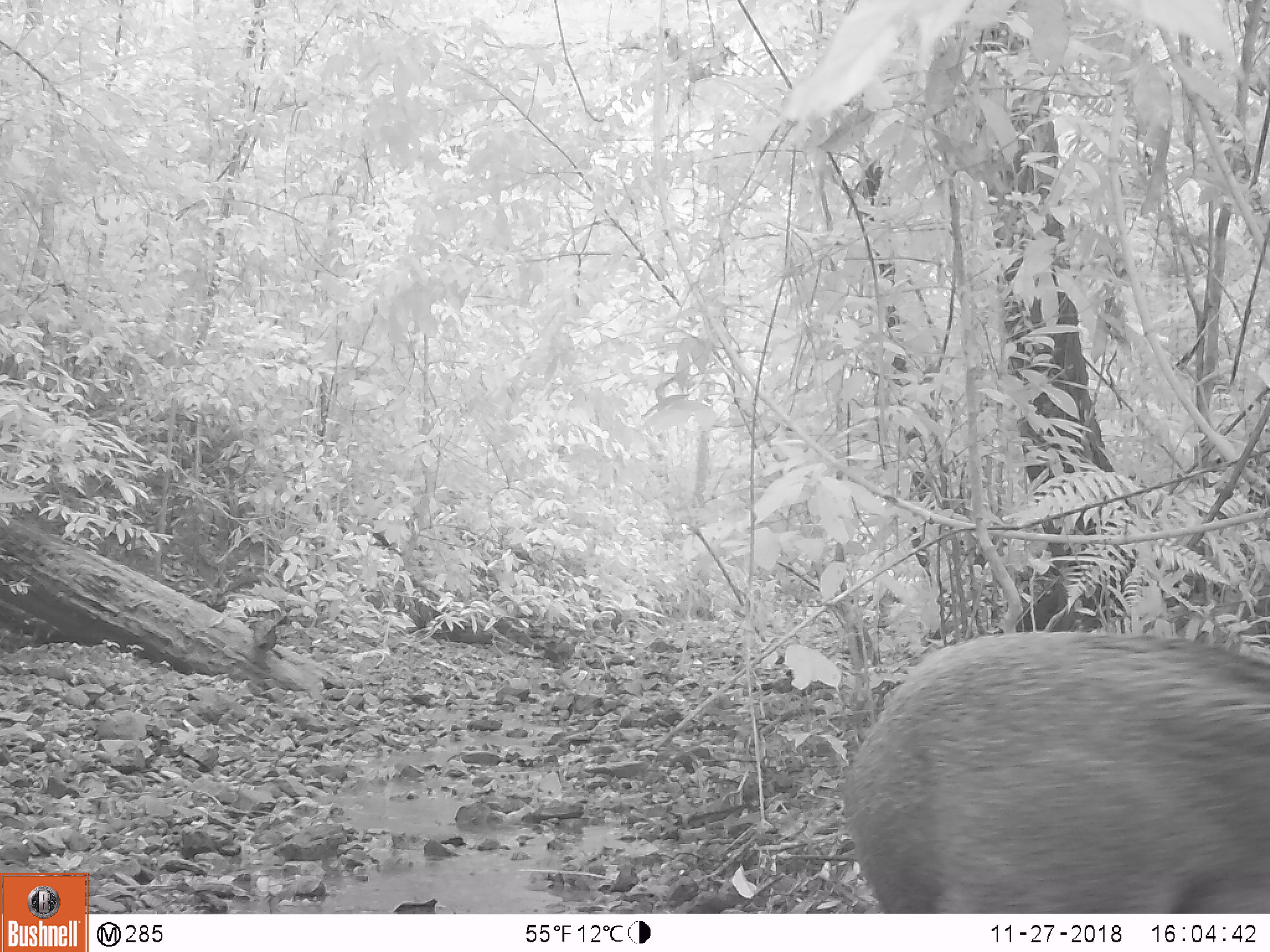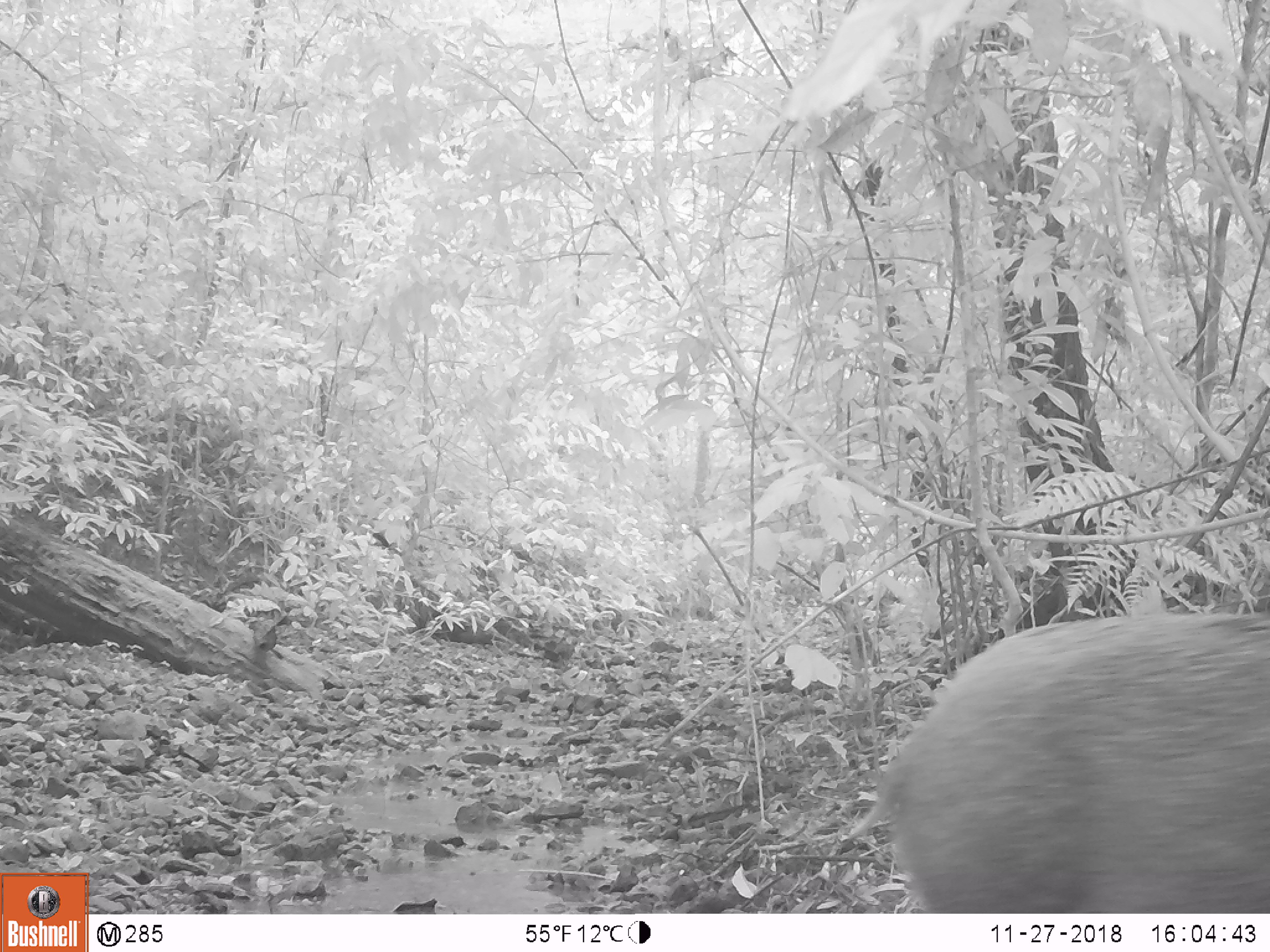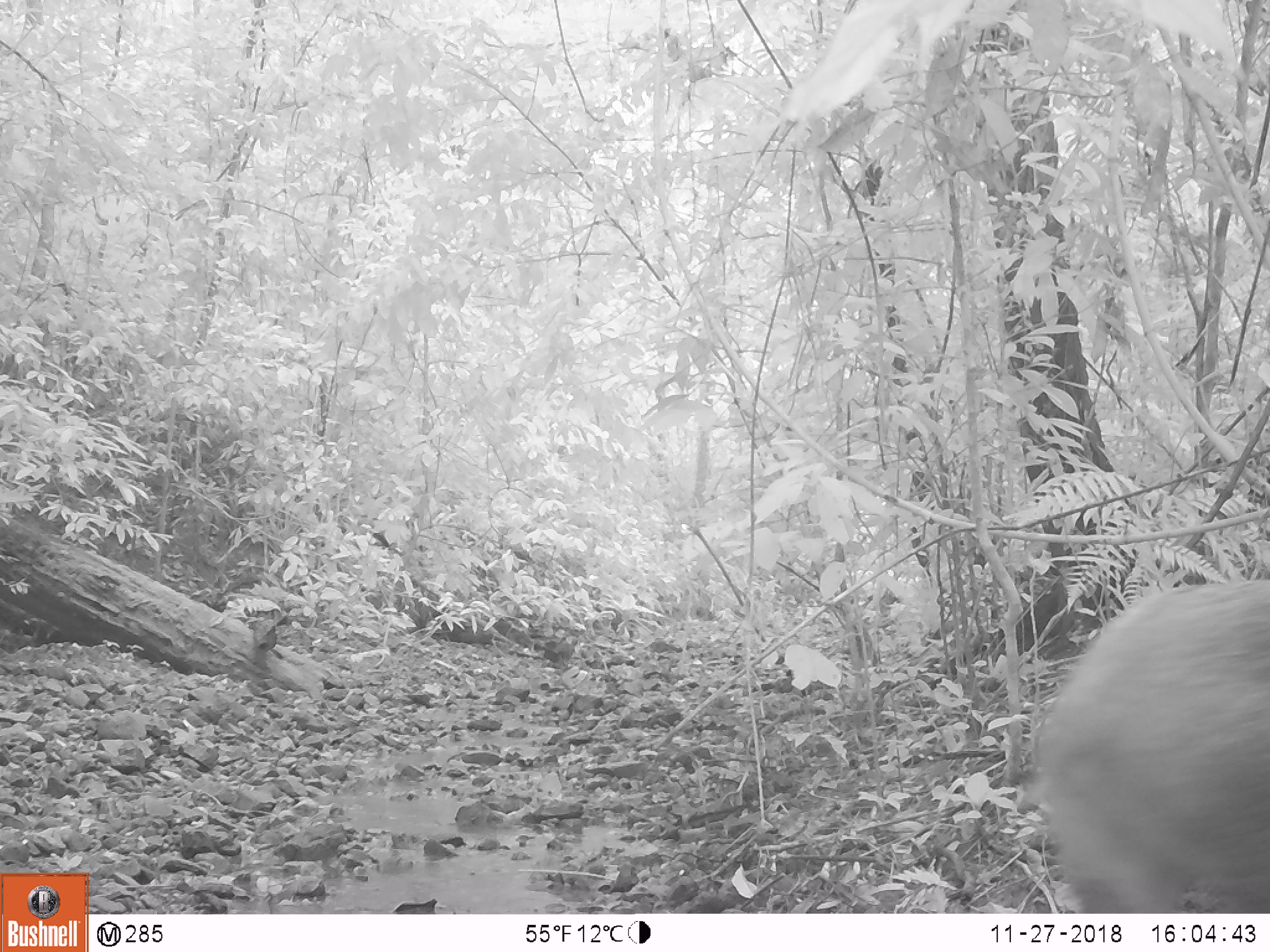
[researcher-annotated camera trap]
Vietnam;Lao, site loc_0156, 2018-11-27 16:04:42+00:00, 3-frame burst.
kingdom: Animalia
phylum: Chordata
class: Mammalia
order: Artiodactyla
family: Suidae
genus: Sus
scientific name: Sus scrofa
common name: eurasian wild pig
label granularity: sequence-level